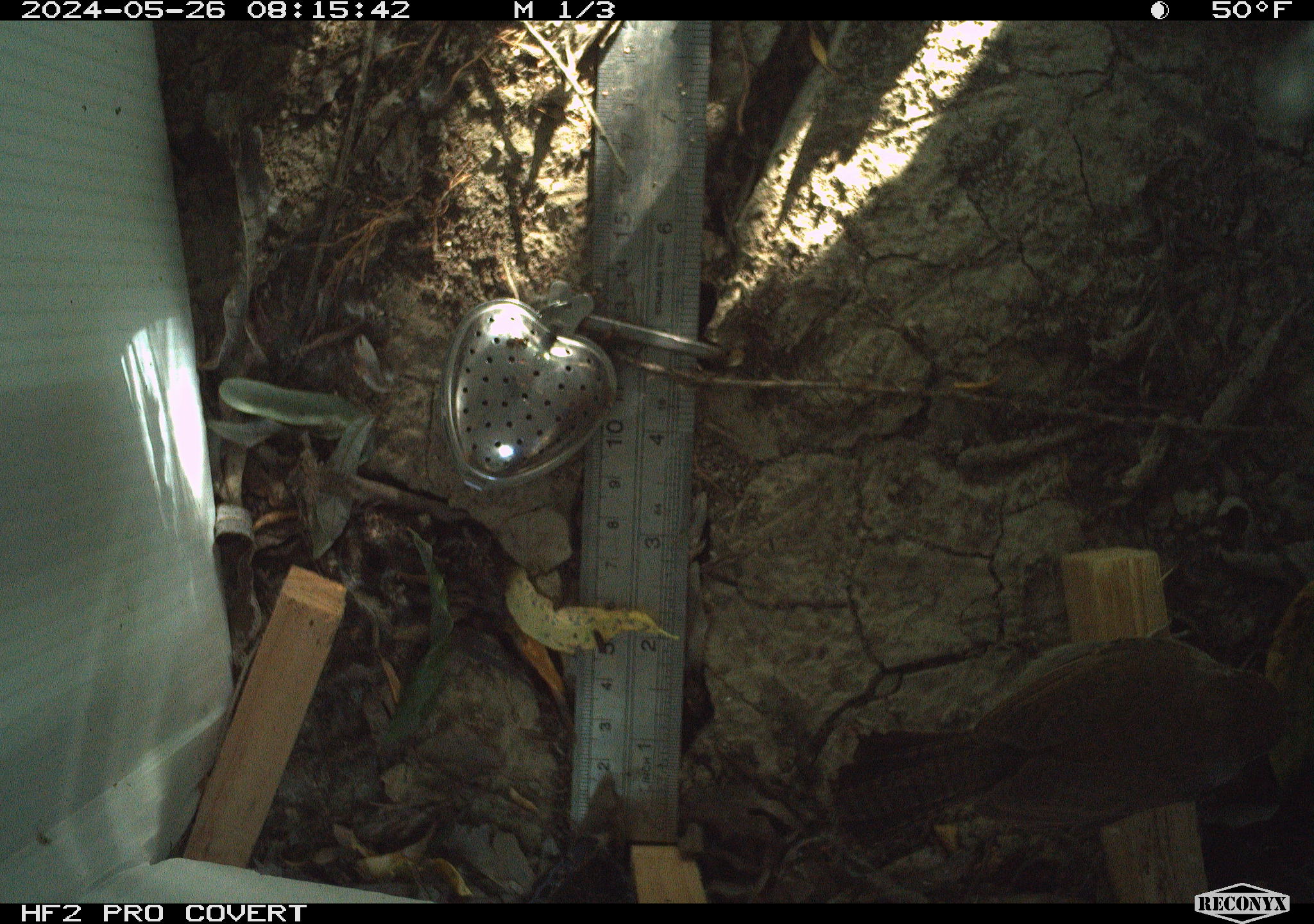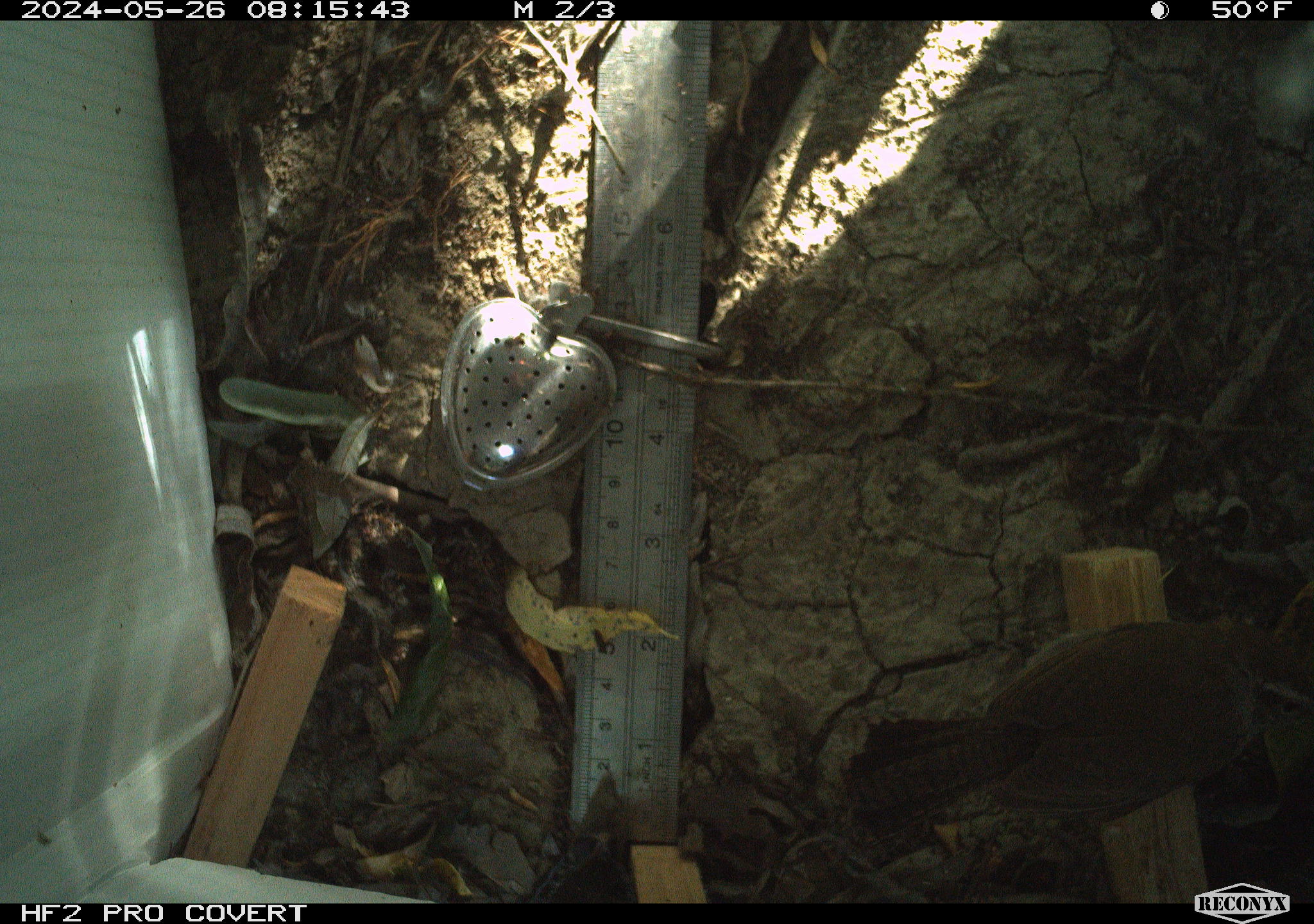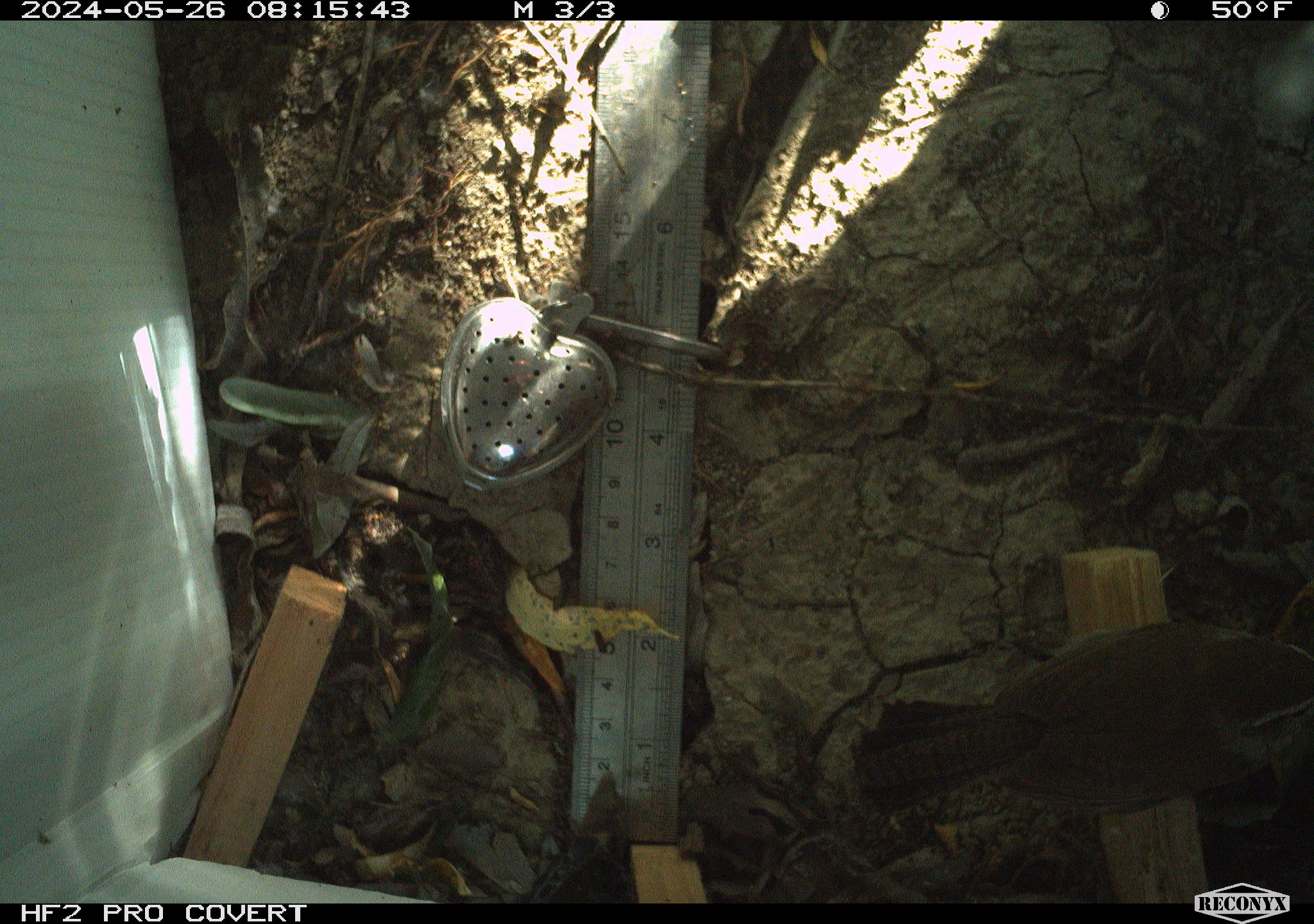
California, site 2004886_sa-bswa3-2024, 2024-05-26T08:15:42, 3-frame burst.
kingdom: Animalia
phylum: Chordata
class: Aves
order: Passeriformes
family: Troglodytidae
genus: Thryomanes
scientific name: Thryomanes bewickii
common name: bewick's wren